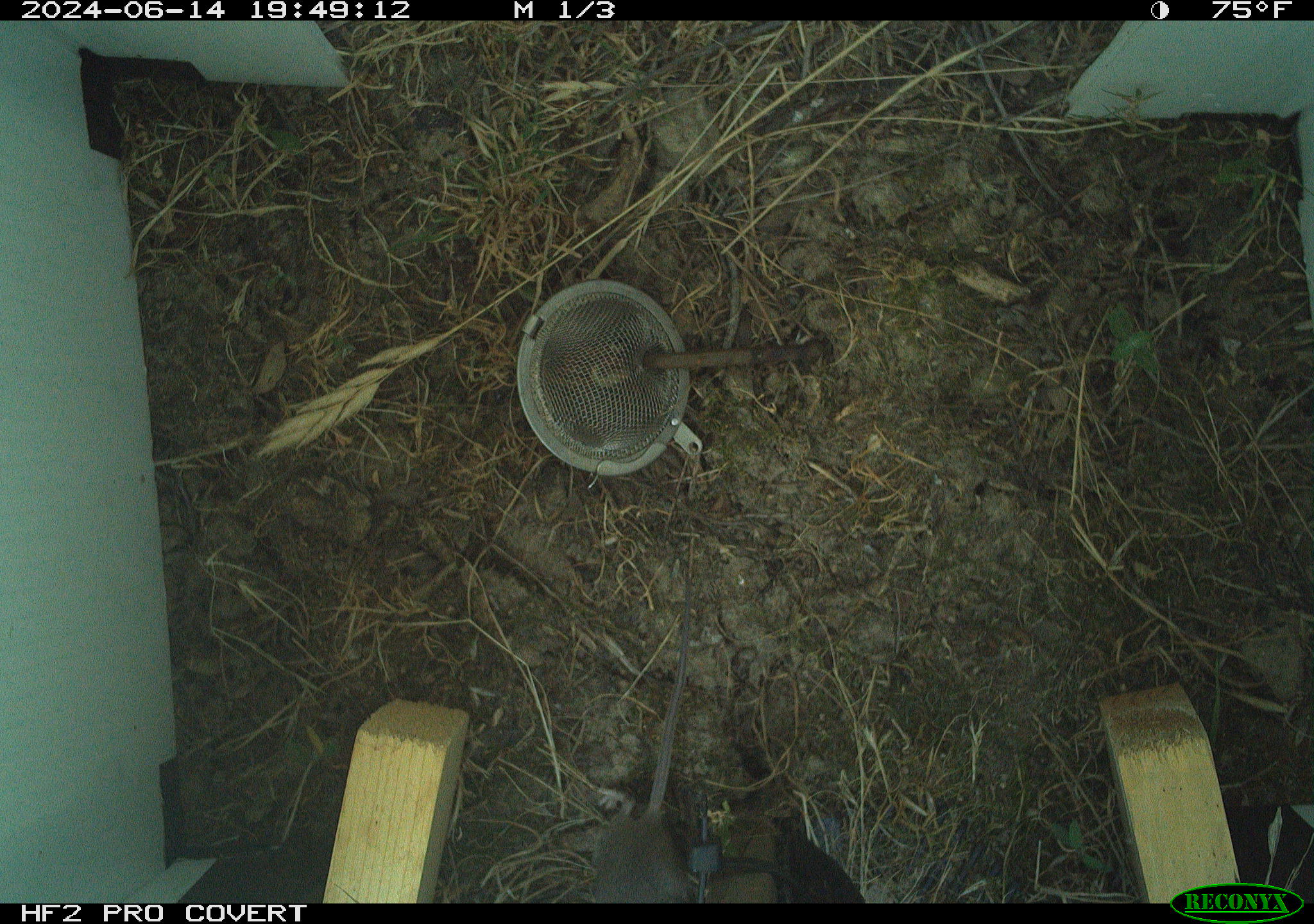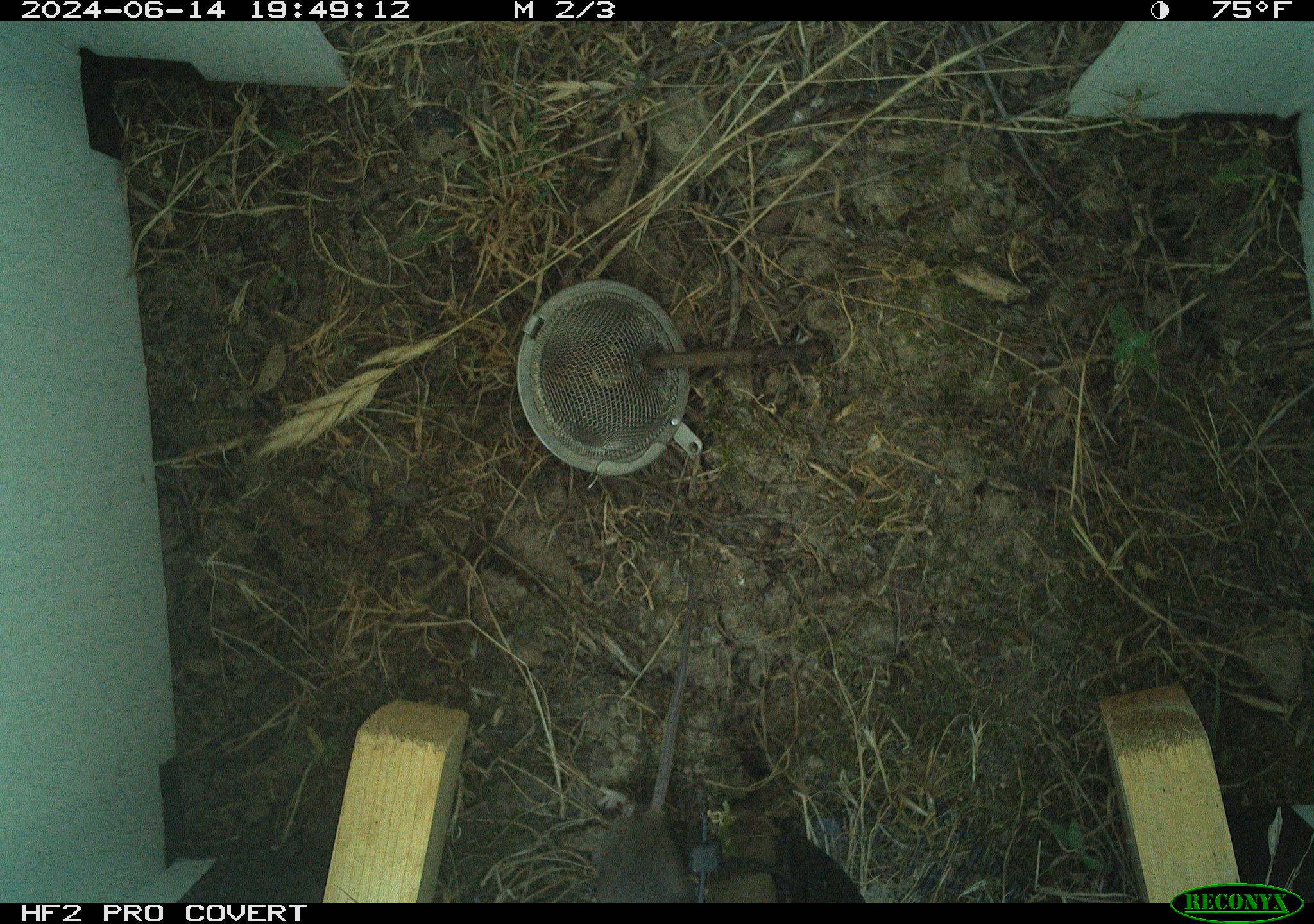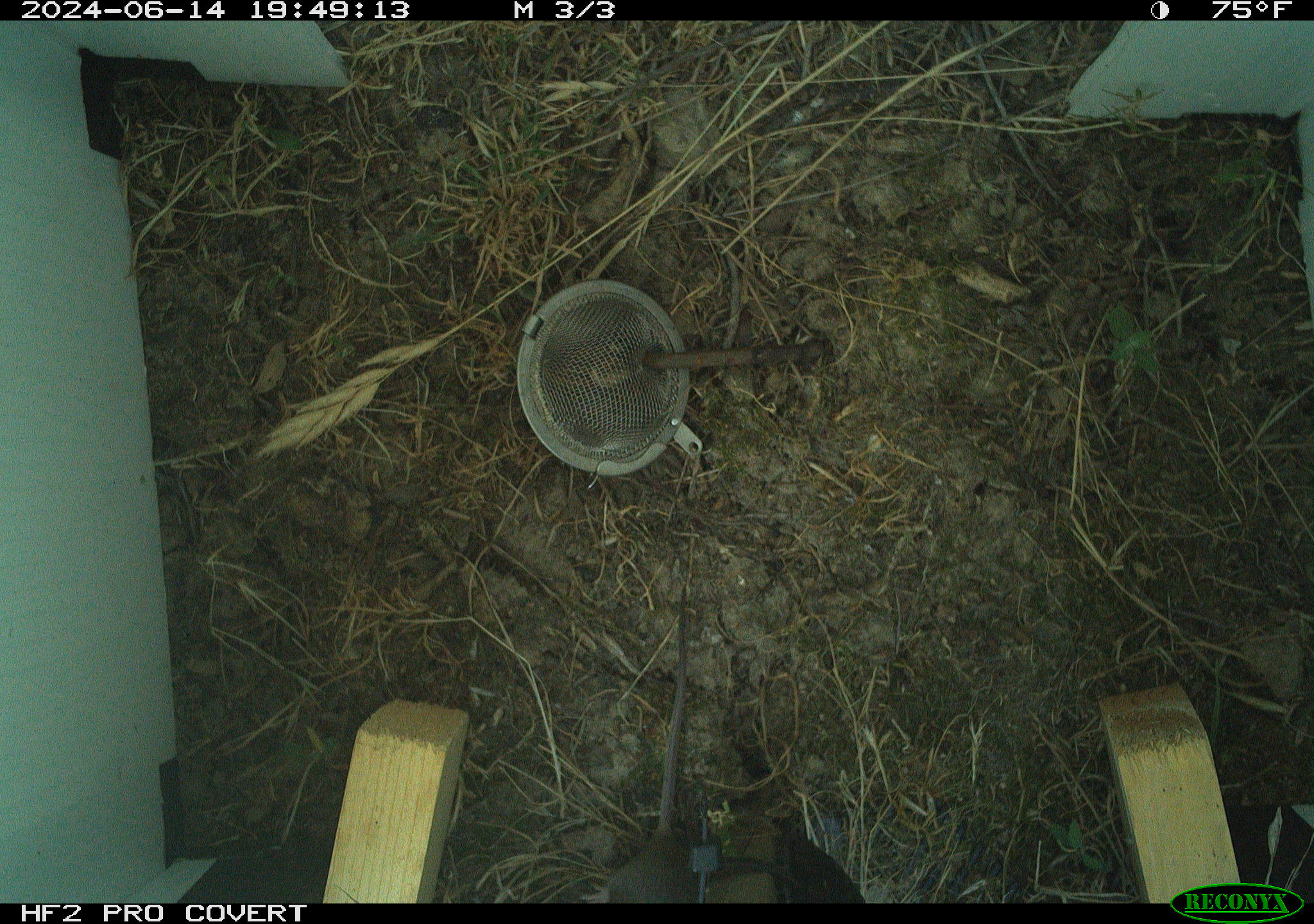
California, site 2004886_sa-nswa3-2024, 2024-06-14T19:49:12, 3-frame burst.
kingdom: Animalia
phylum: Chordata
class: Mammalia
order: Rodentia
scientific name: Rodentia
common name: rodent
Rodent (Rodentia).